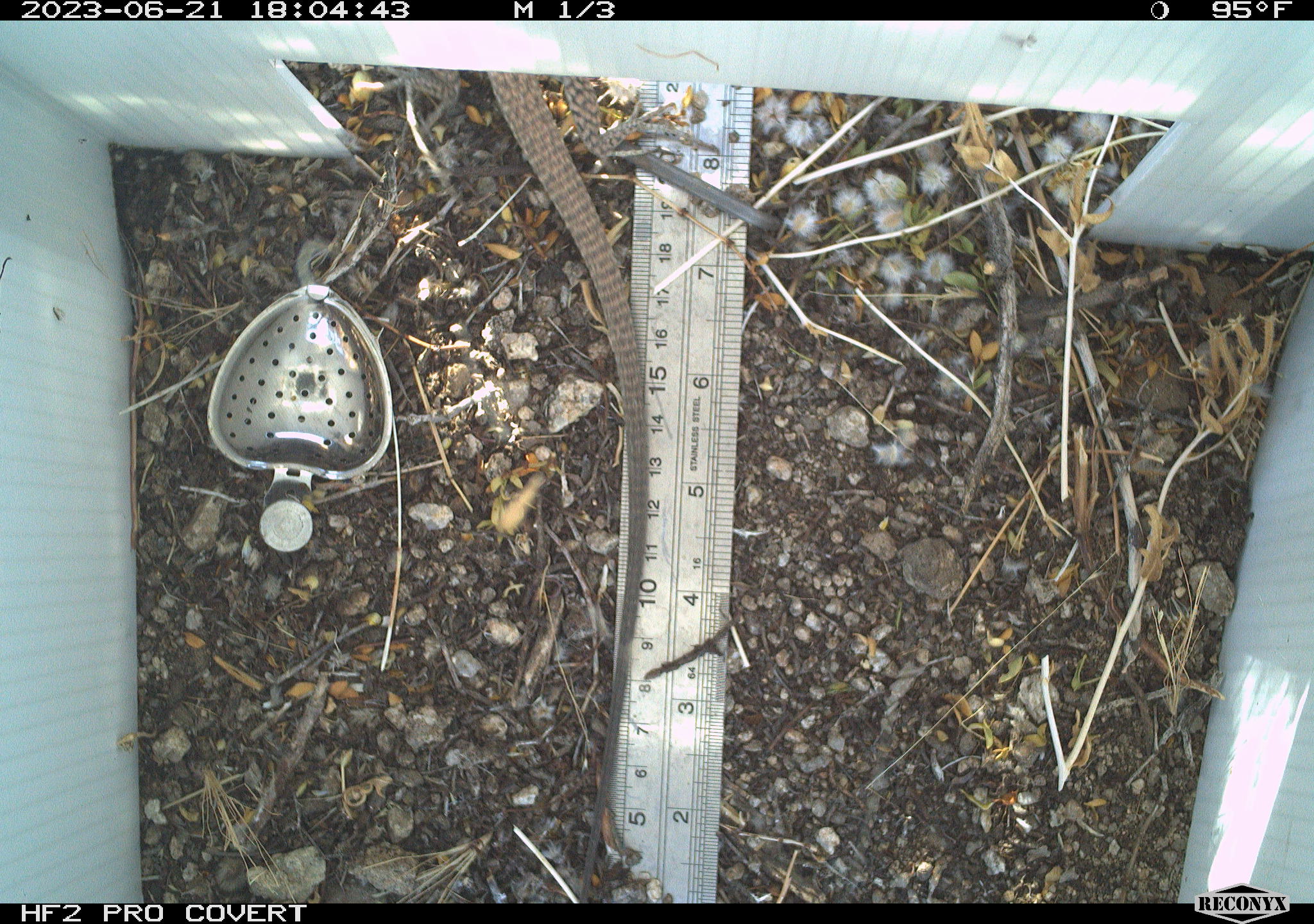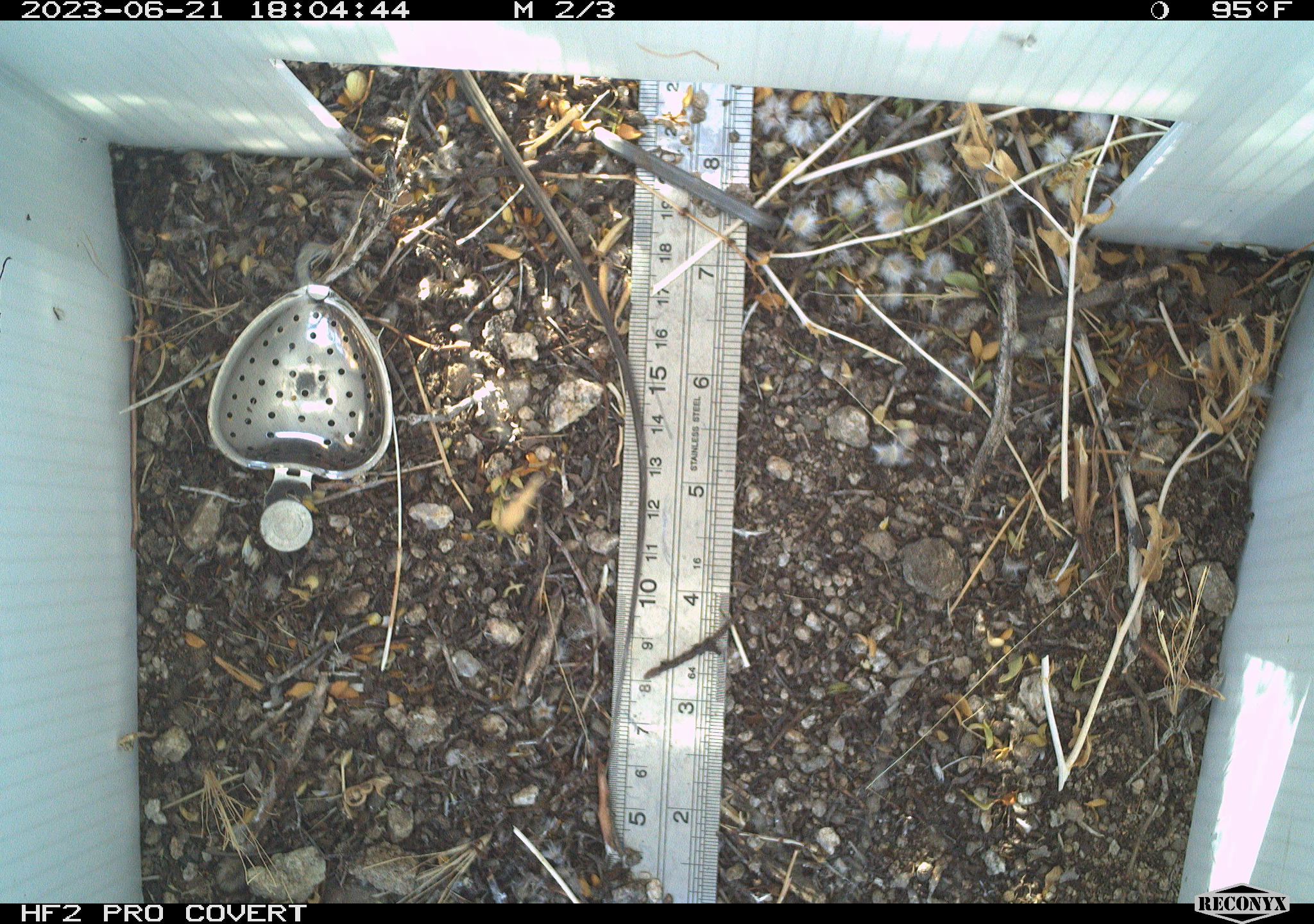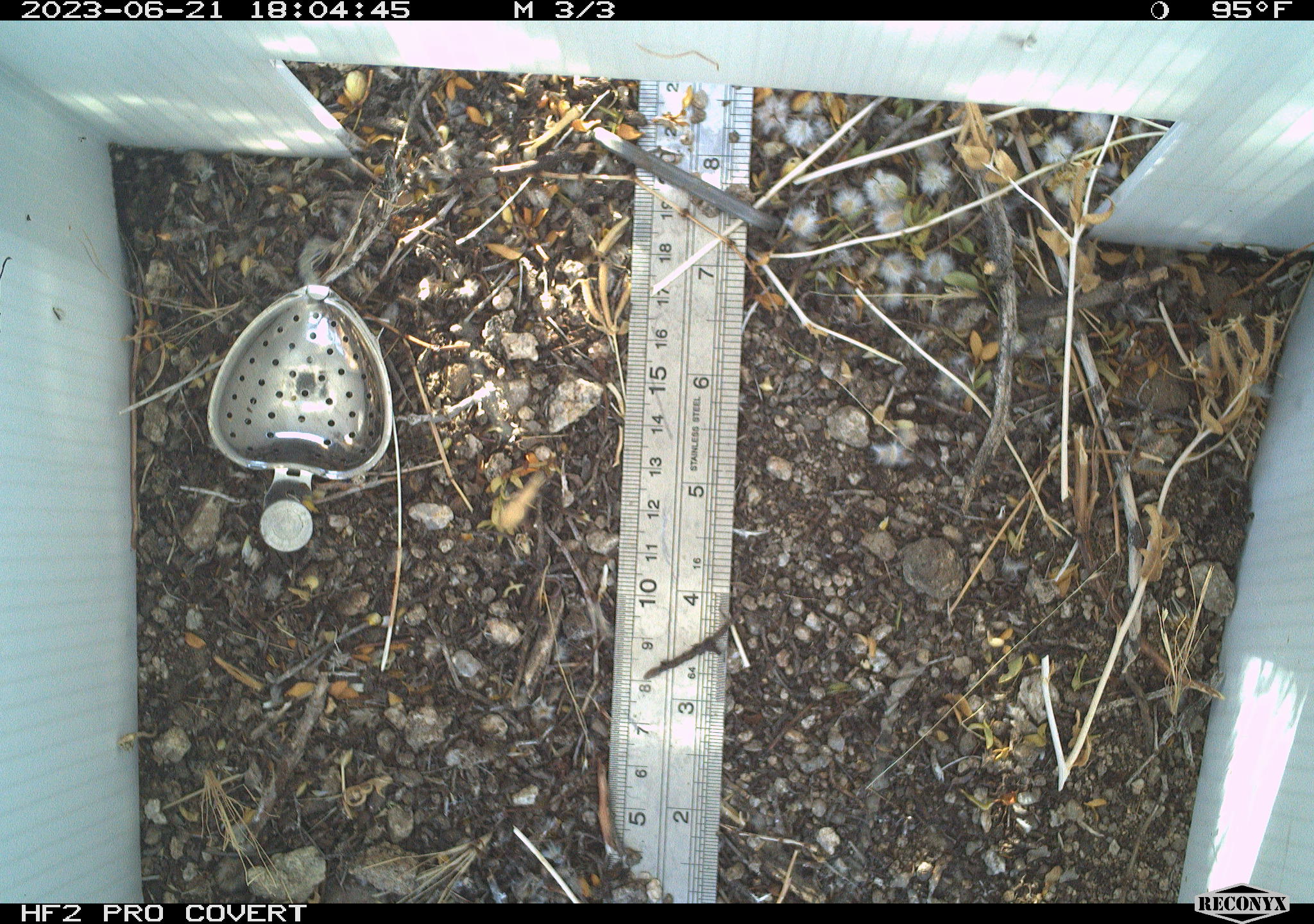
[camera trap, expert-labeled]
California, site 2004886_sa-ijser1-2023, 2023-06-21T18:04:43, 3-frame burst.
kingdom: Animalia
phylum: Chordata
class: Reptilia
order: Squamata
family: Teiidae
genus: Aspidoscelis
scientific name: Aspidoscelis tigris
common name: western whiptail